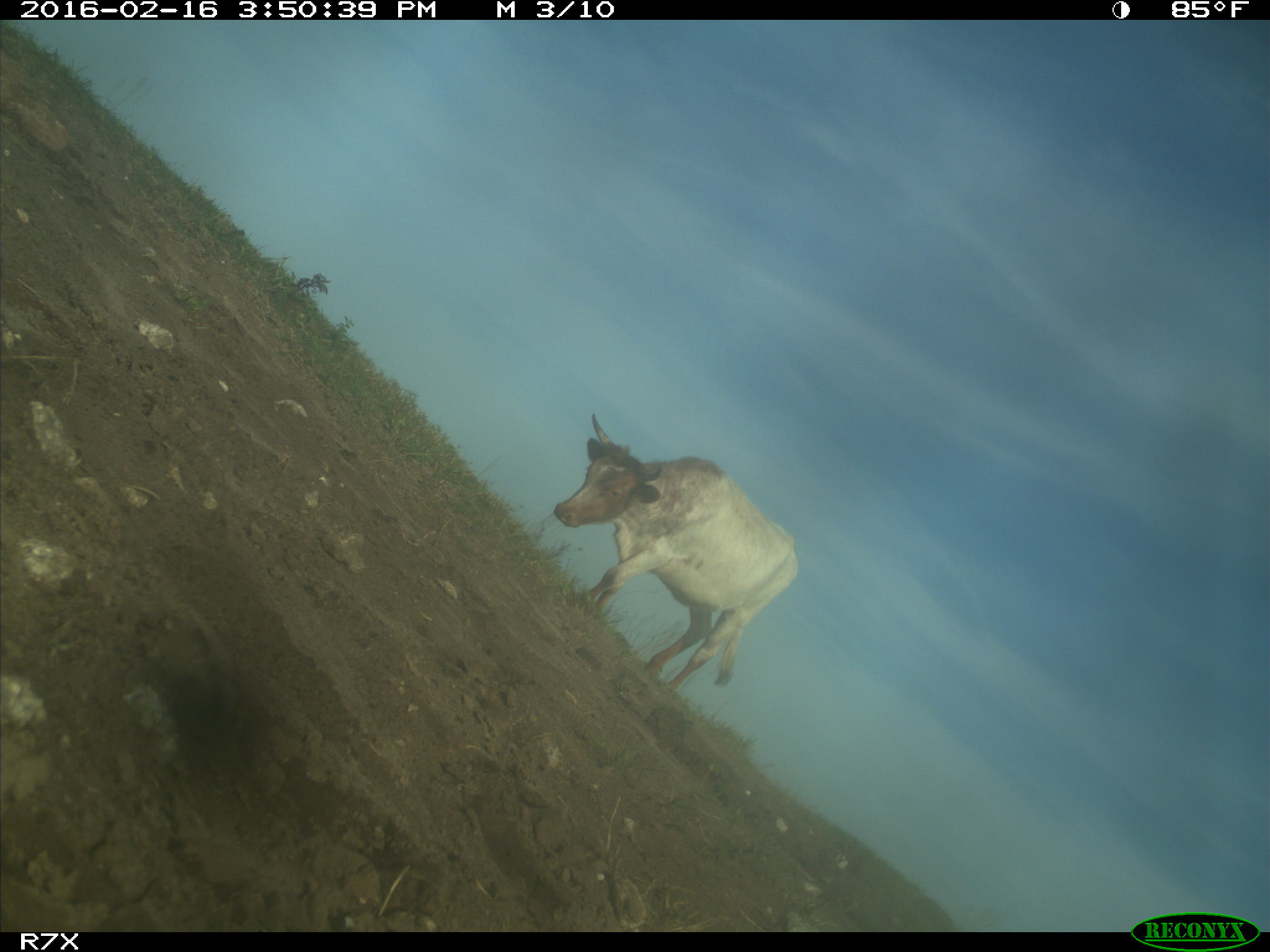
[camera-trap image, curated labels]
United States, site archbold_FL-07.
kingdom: Animalia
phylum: Chordata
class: Mammalia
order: Artiodactyla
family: Bovidae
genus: Bos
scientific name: Bos taurus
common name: domestic cow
Bos taurus (domestic cow).